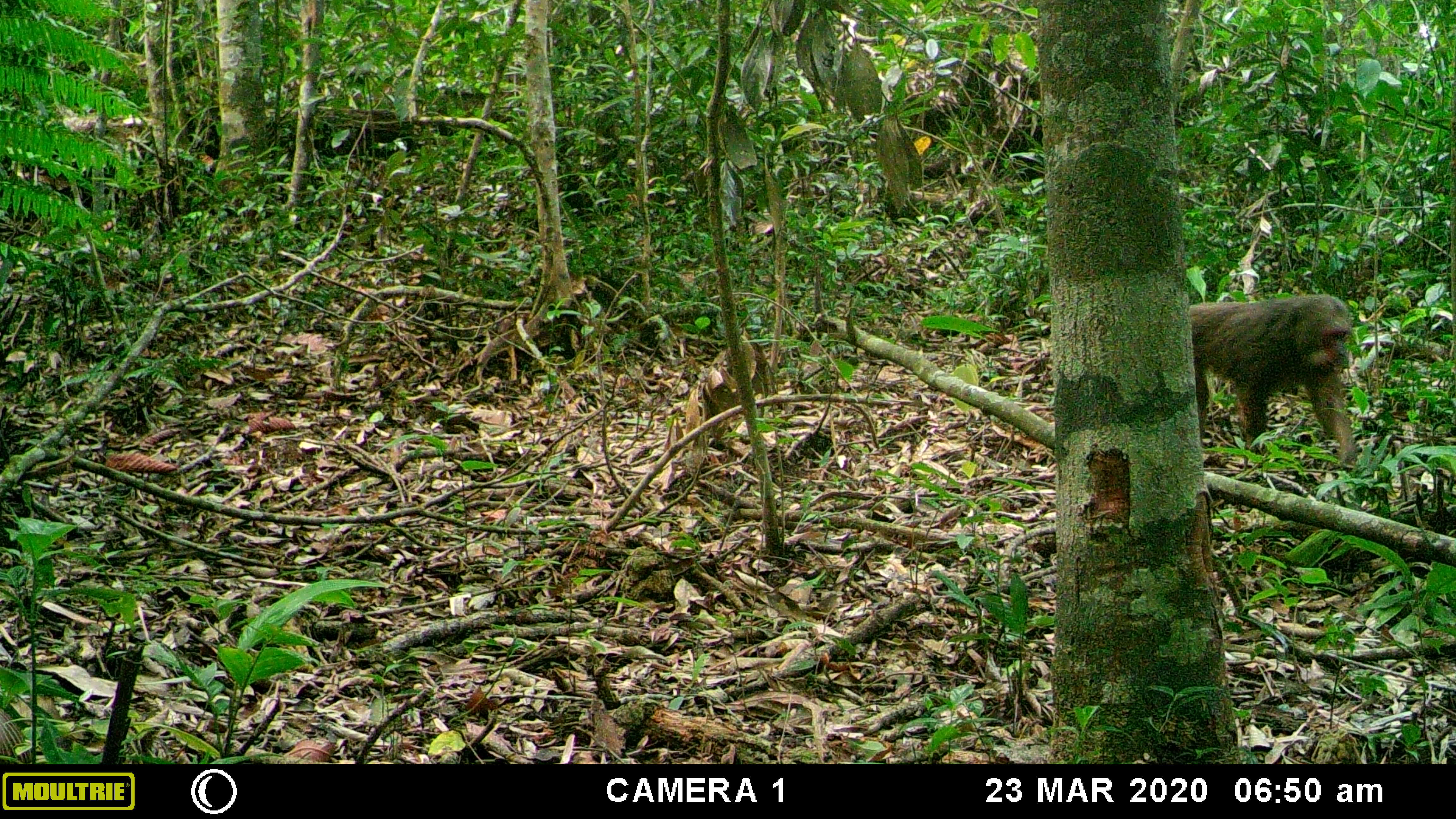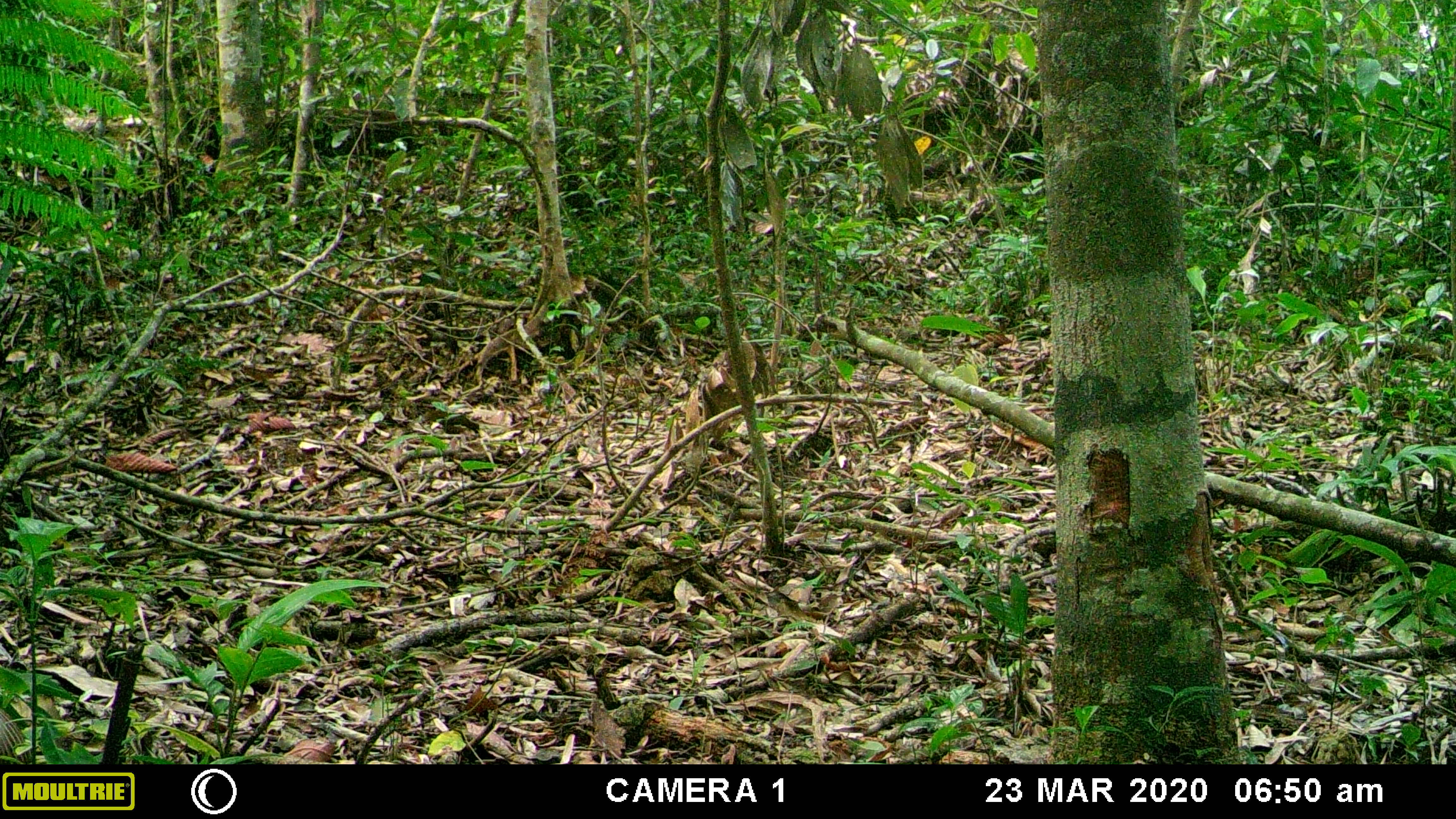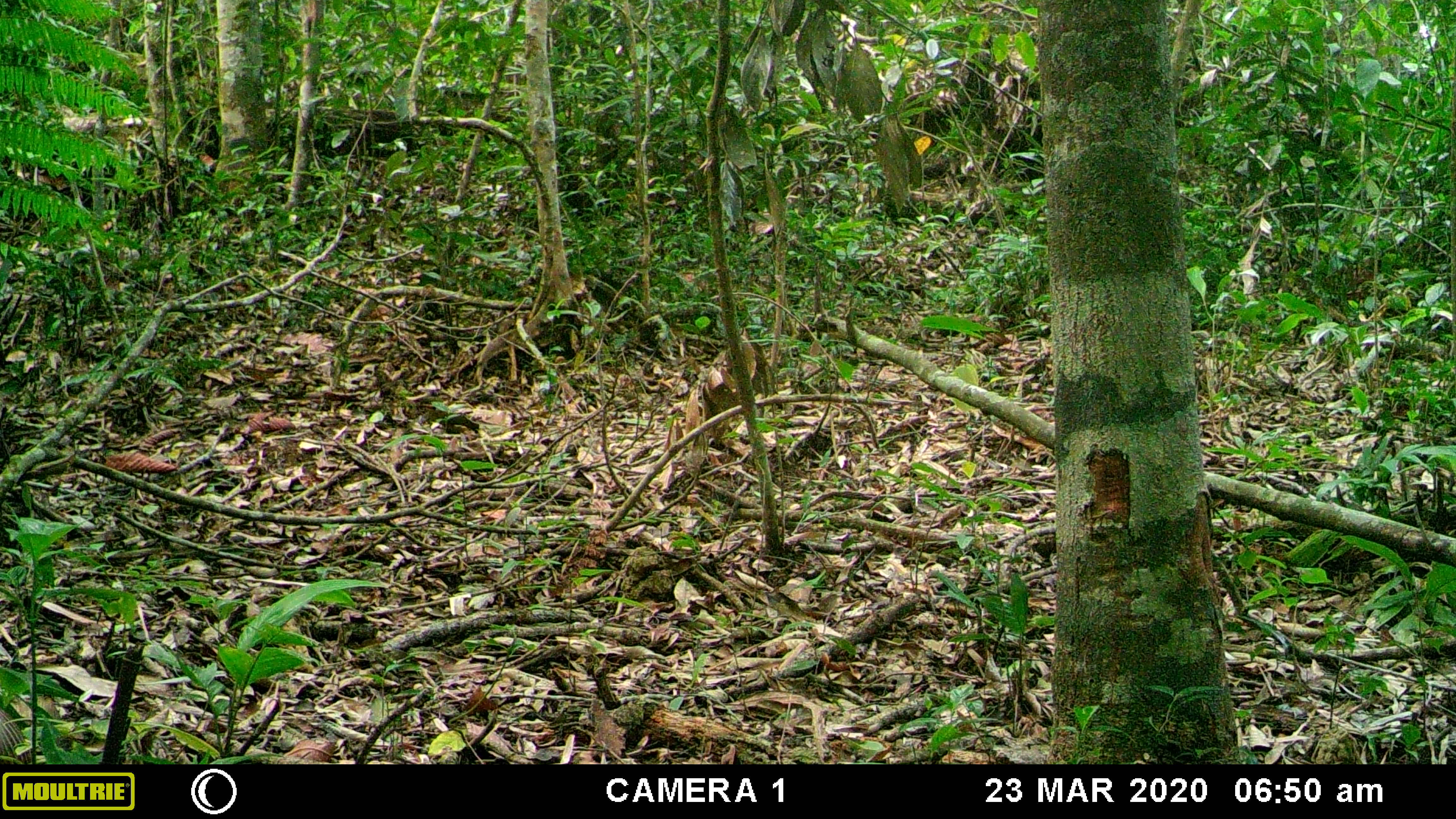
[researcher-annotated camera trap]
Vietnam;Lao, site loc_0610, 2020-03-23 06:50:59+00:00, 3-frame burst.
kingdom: Animalia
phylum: Chordata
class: Mammalia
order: Primates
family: Cercopithecidae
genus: Macaca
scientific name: Macaca arctoides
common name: stump-tailed macaque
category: stump tailed macaque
Stump tailed macaque (stump-tailed macaque) (Macaca arctoides). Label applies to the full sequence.